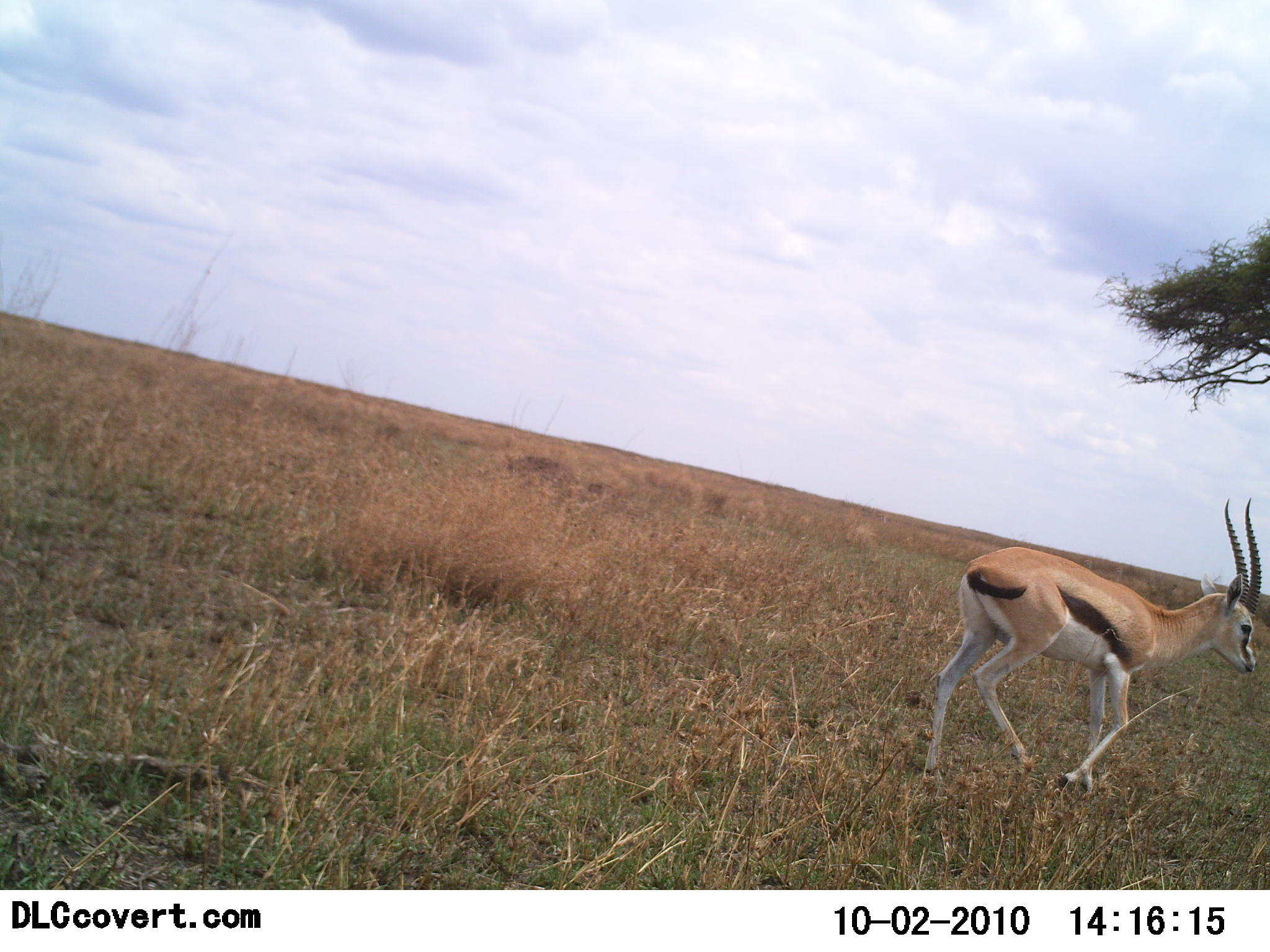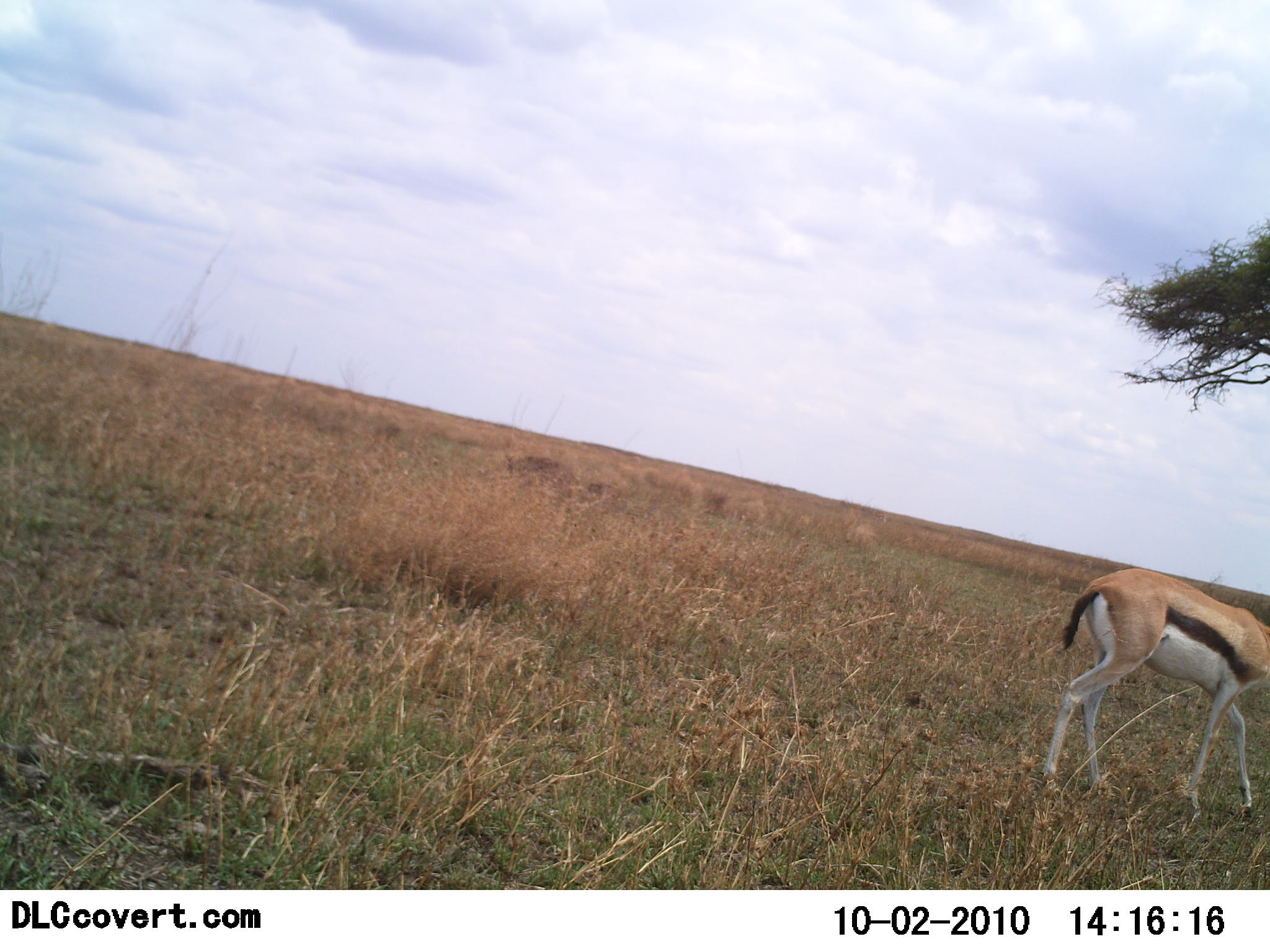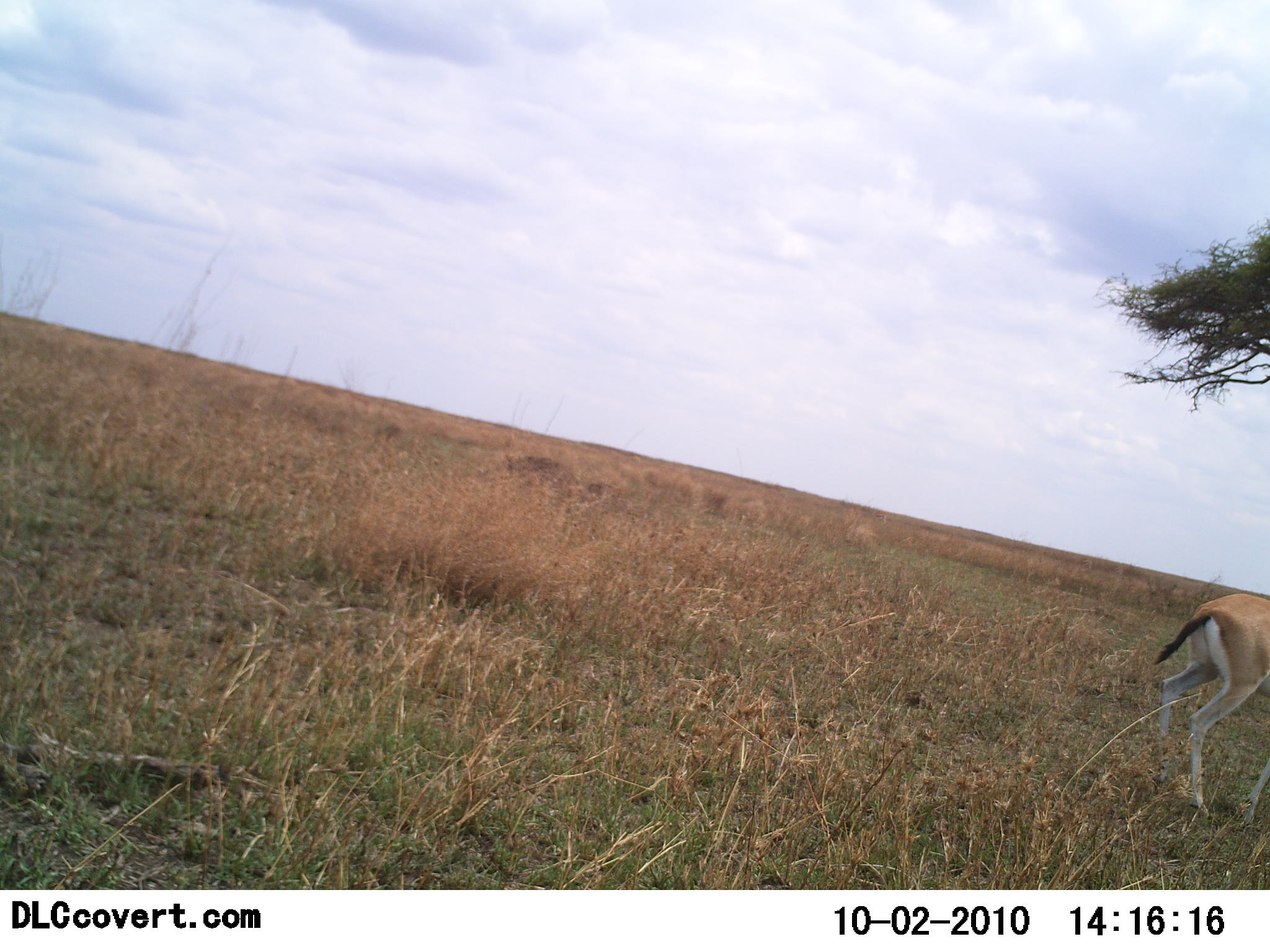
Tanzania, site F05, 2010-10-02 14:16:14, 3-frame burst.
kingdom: Animalia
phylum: Chordata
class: Mammalia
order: Artiodactyla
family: Bovidae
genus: Eudorcas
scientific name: Eudorcas thomsonii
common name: thomson's gazelle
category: gazellethomsons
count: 1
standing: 14%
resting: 0%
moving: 93%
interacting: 0%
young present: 0%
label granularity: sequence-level